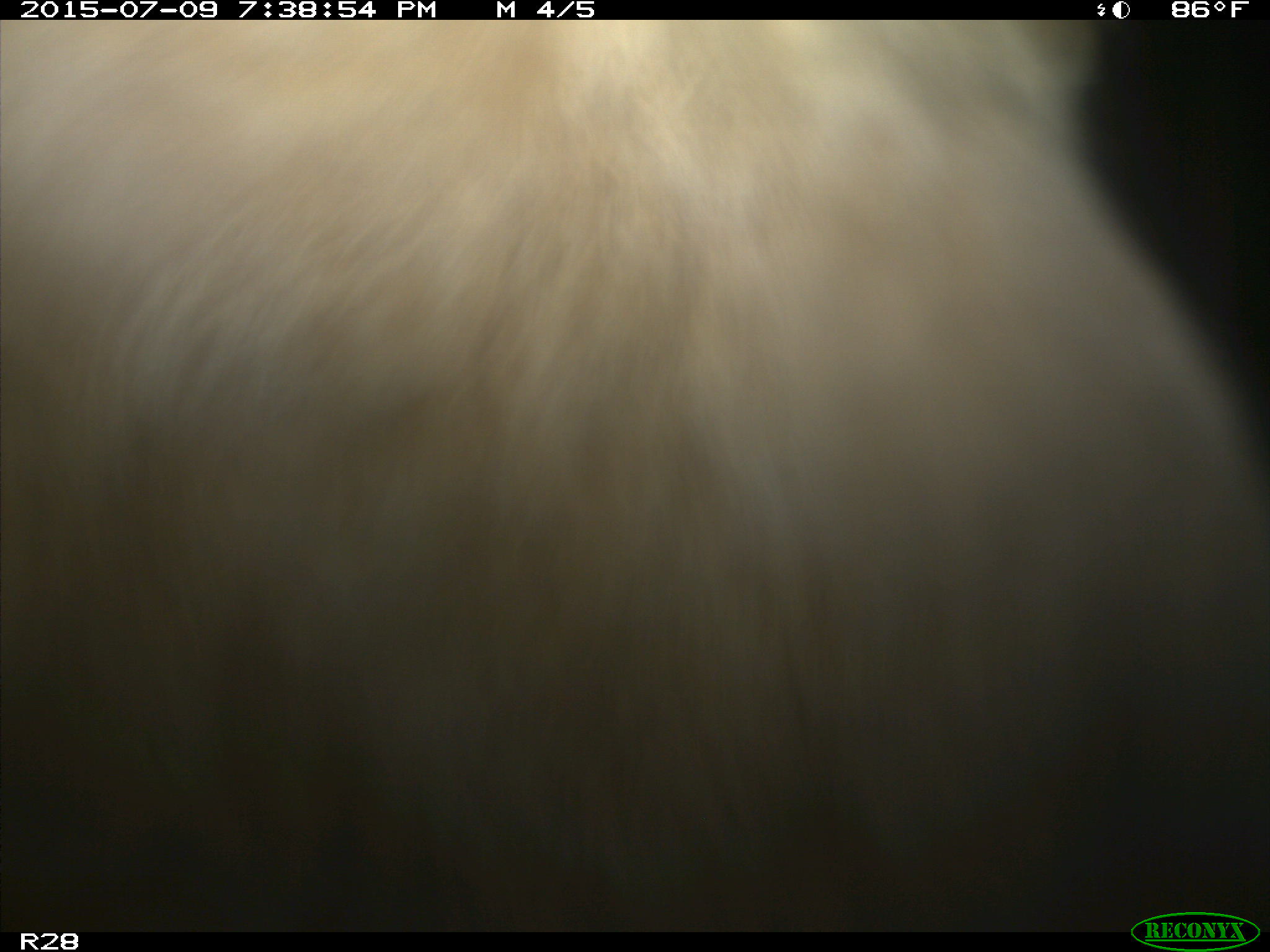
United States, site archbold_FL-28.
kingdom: Animalia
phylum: Chordata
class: Mammalia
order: Artiodactyla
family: Bovidae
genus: Bos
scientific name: Bos taurus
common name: domestic cow